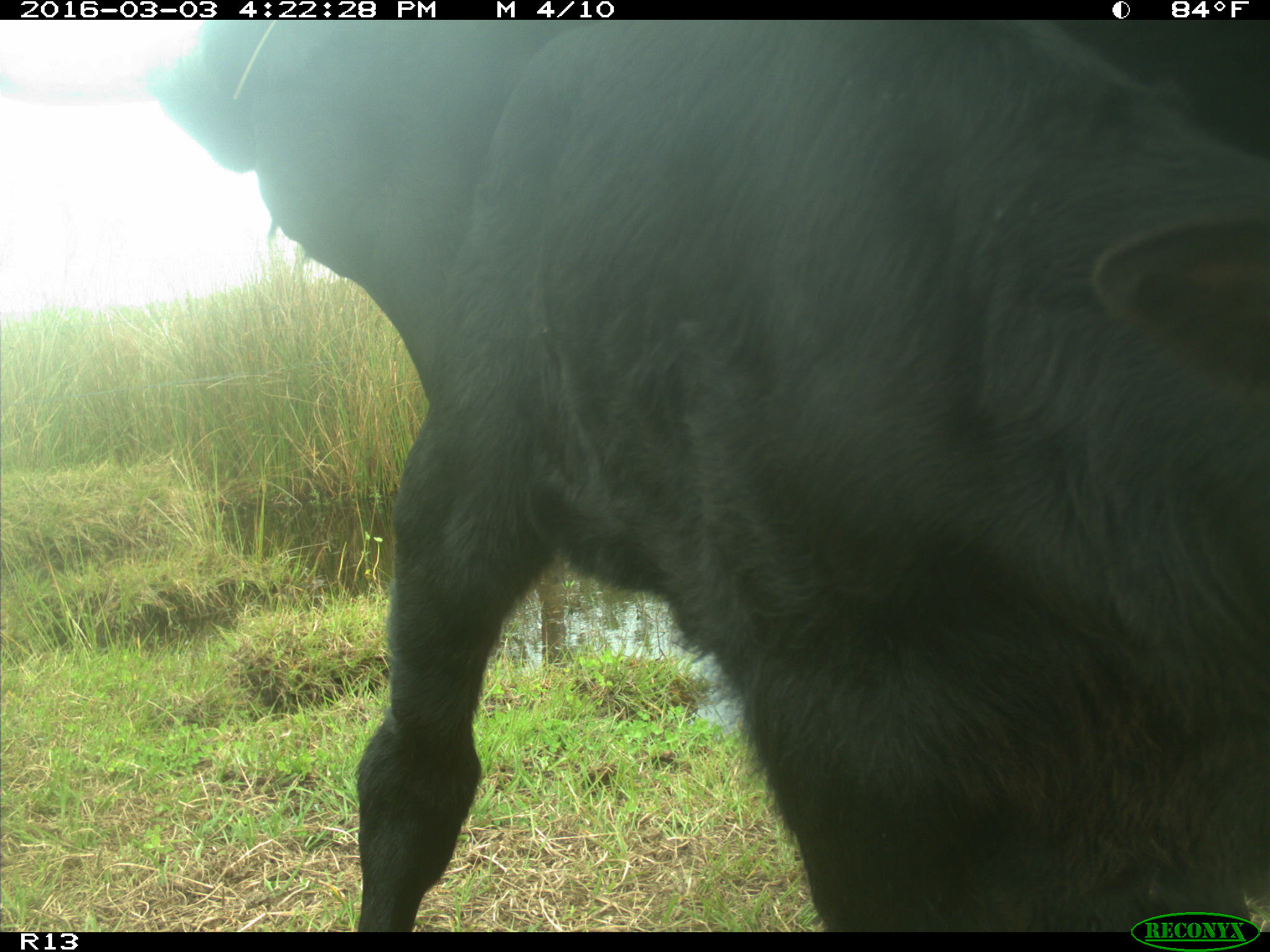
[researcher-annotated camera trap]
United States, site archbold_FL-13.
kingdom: Animalia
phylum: Chordata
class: Mammalia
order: Artiodactyla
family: Bovidae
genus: Bos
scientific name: Bos taurus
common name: domestic cow